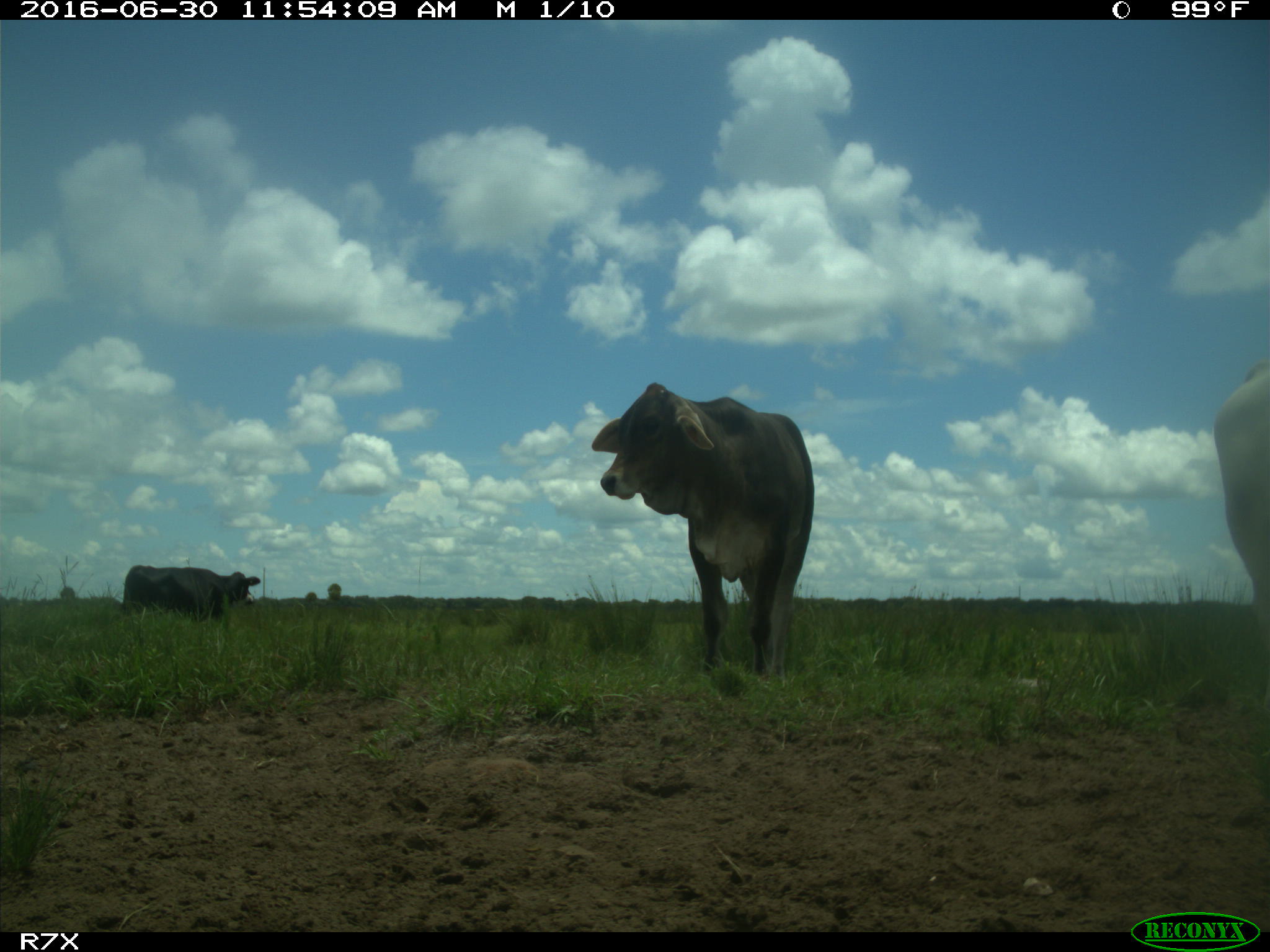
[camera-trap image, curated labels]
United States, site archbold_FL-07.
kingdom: Animalia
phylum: Chordata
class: Mammalia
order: Artiodactyla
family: Bovidae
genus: Bos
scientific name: Bos taurus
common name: domestic cow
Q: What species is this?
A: Bos taurus (domestic cow).